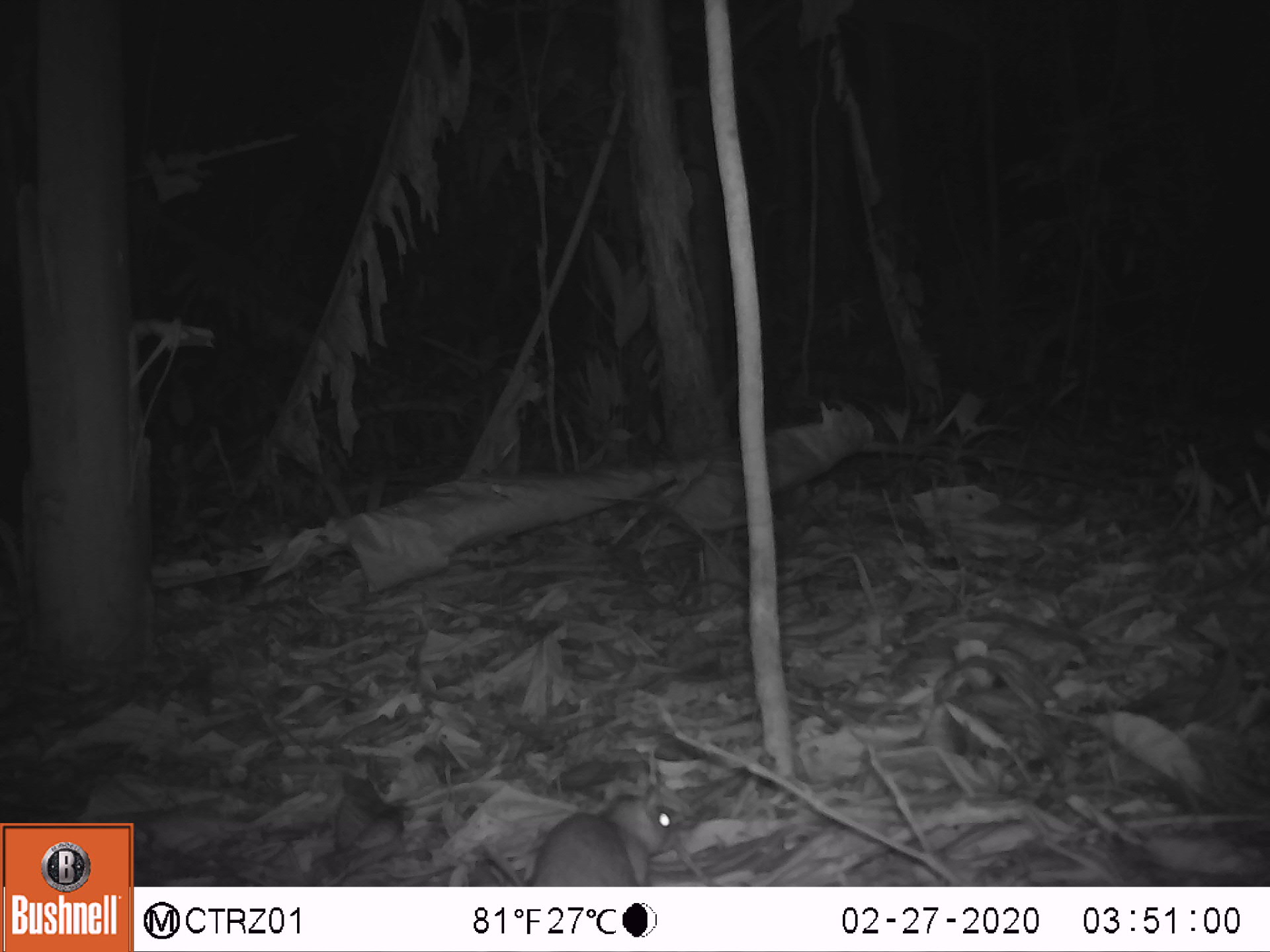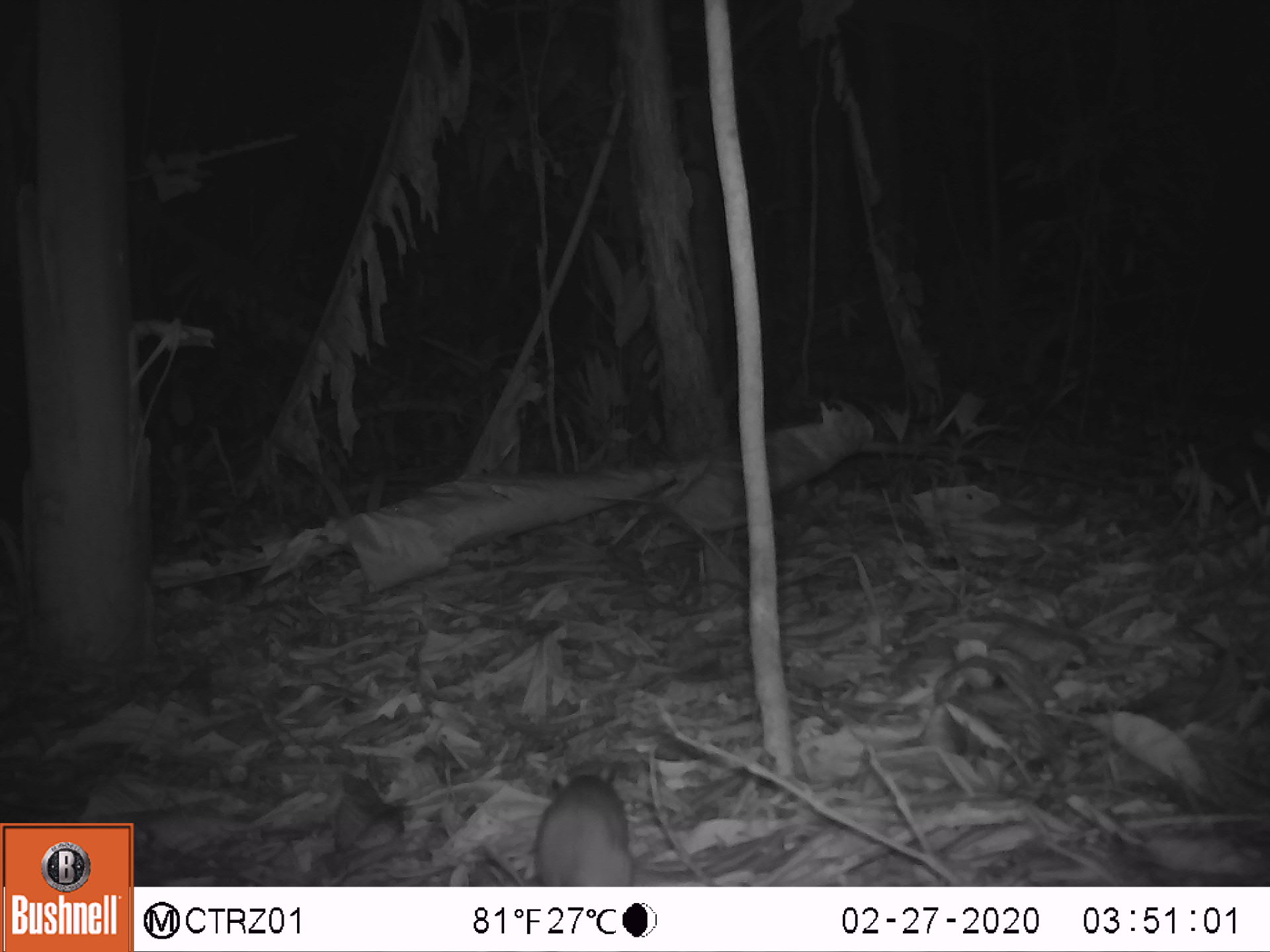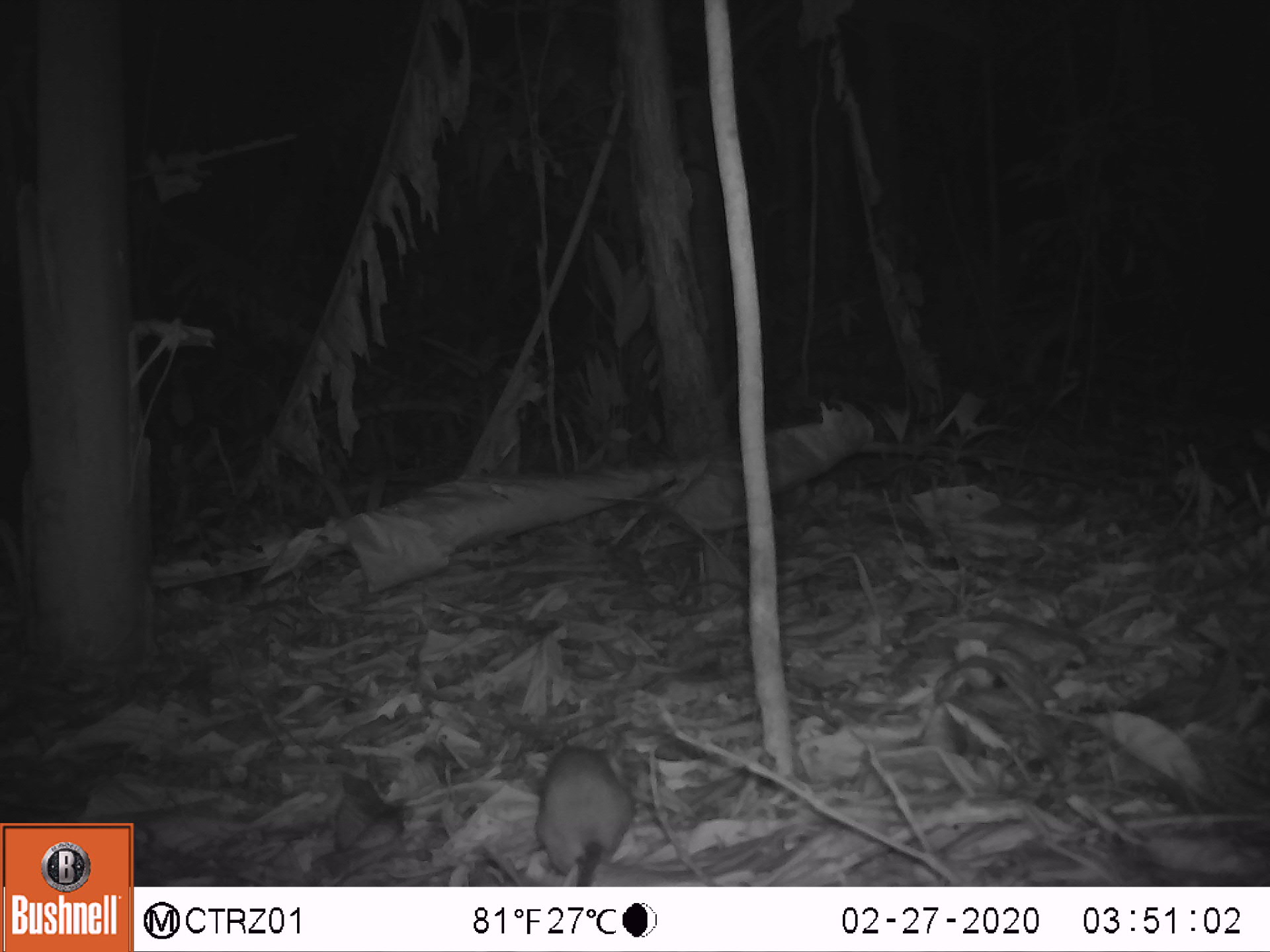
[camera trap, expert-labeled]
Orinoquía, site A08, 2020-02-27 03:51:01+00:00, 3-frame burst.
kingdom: Animalia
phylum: Chordata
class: Mammalia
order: Rodentia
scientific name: Rodentia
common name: rodent